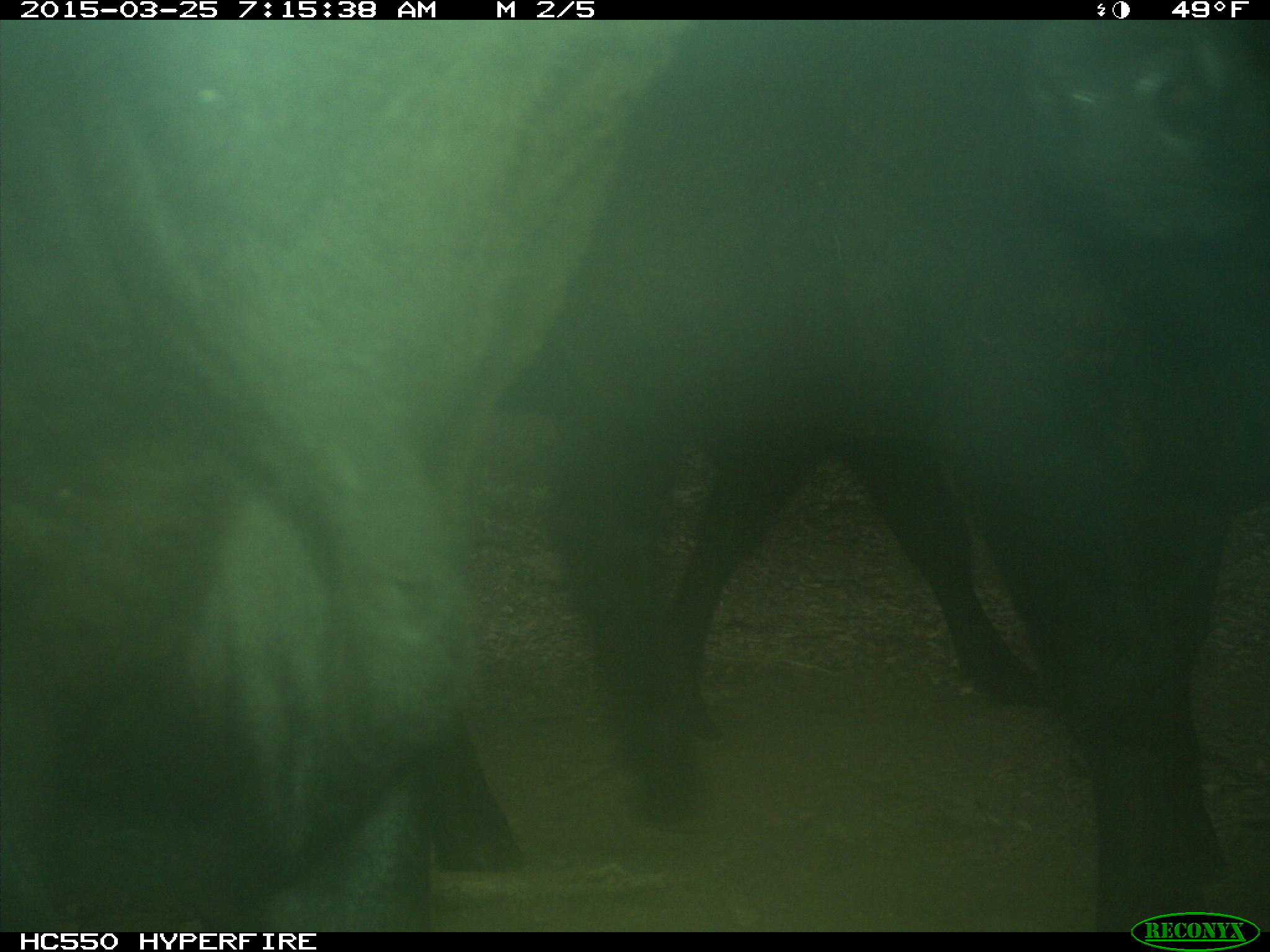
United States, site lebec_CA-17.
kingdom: Animalia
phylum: Chordata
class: Mammalia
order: Artiodactyla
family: Bovidae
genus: Bos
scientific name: Bos taurus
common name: domestic cow